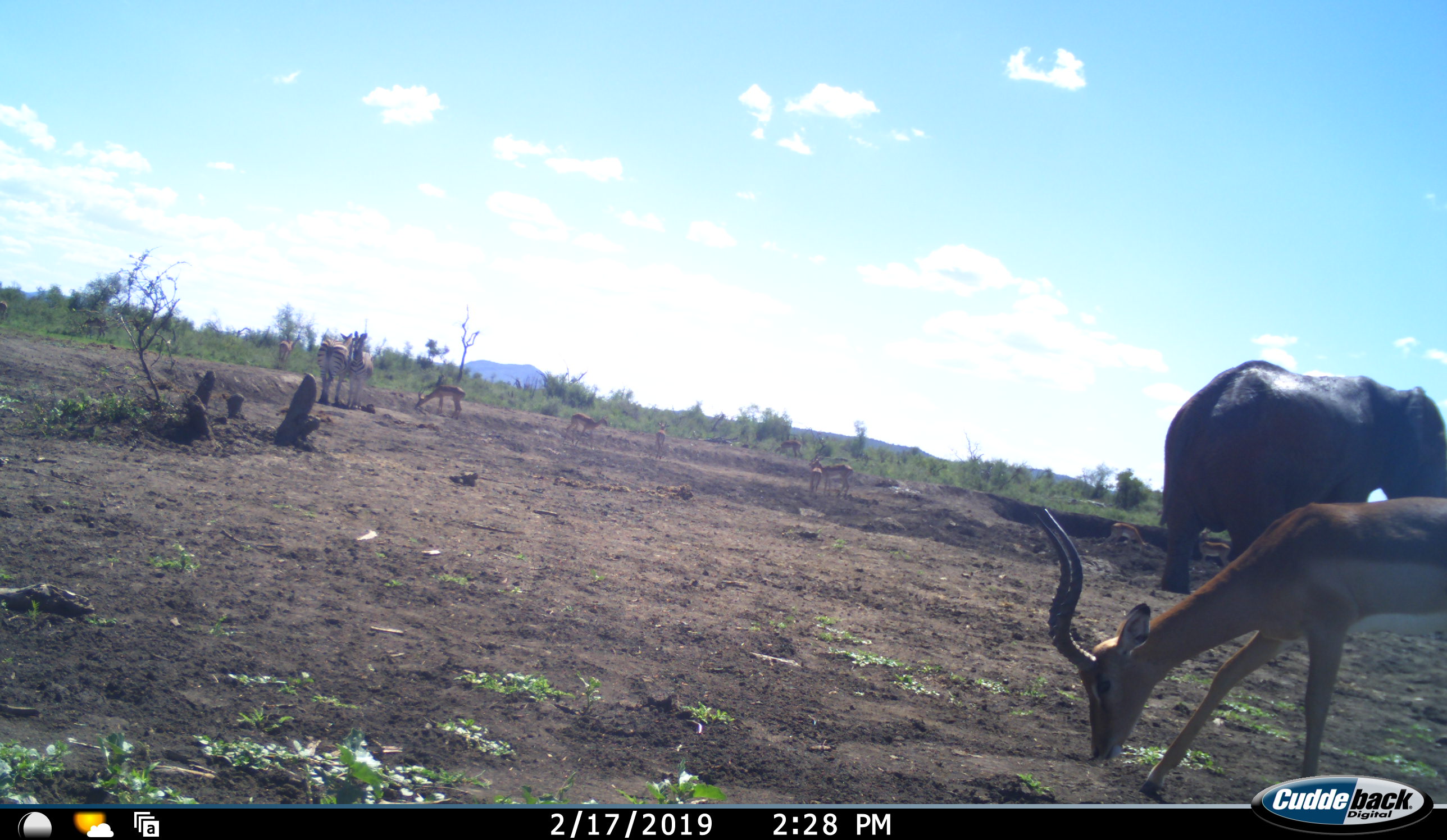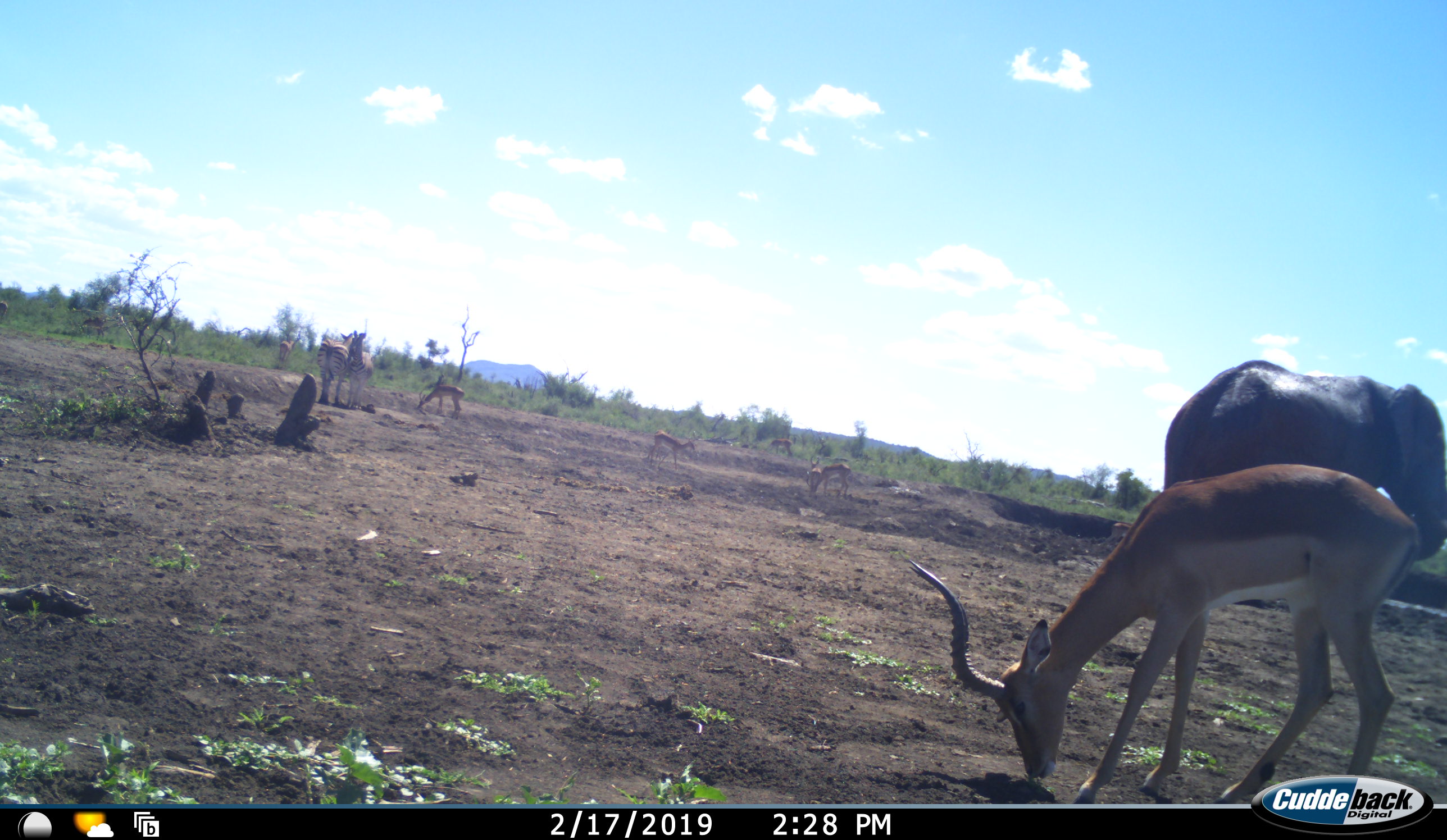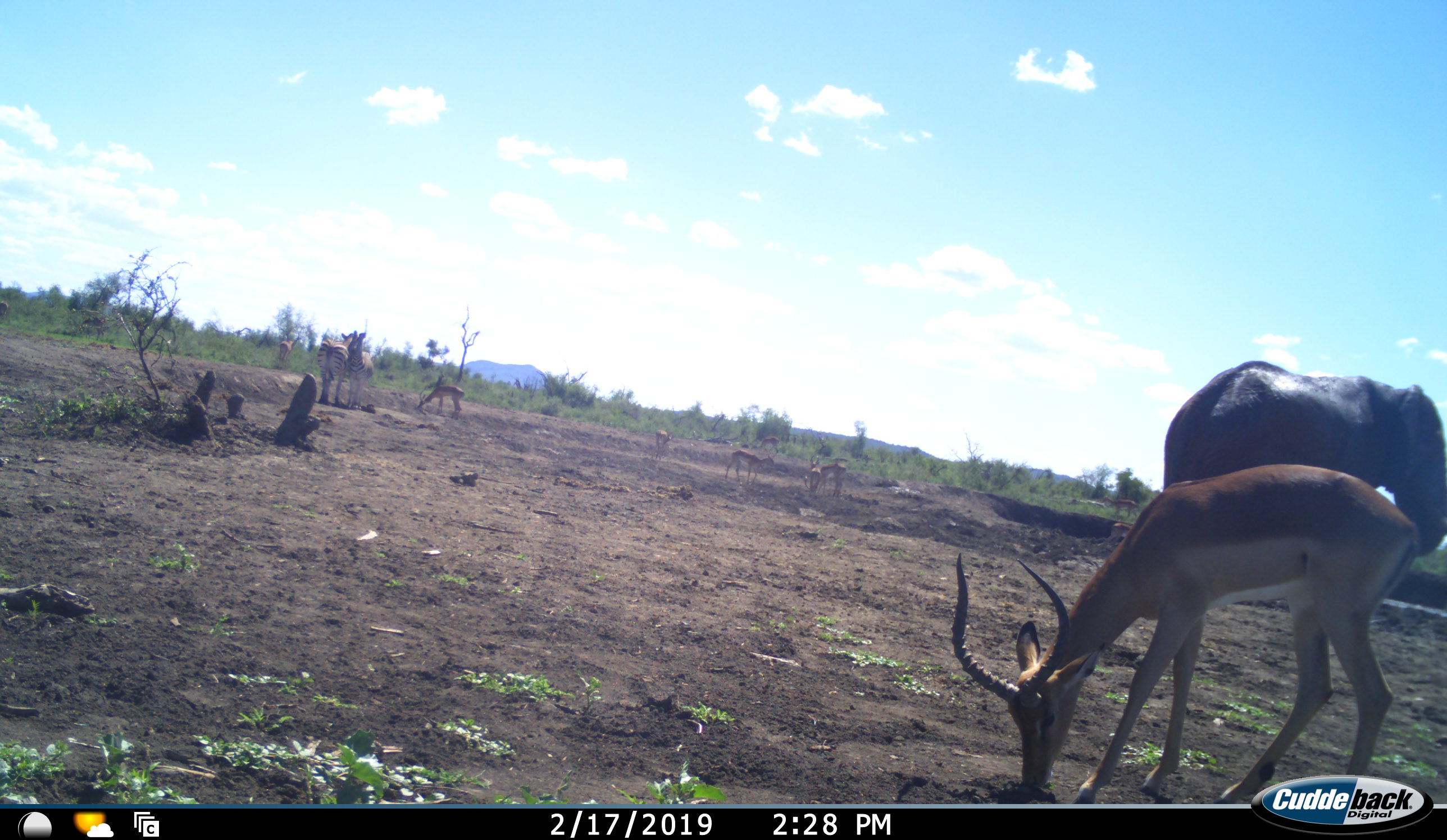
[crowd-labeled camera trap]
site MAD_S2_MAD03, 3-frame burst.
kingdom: Animalia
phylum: Chordata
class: Mammalia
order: Proboscidea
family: Elephantidae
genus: Loxodonta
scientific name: Loxodonta africana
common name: african bush elephant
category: elephant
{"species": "elephant (african bush elephant) (Loxodonta africana)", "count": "1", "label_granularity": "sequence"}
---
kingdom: Animalia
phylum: Chordata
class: Mammalia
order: Artiodactyla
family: Bovidae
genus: Aepyceros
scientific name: Aepyceros melampus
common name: impala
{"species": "impala (Aepyceros melampus)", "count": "7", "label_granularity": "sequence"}